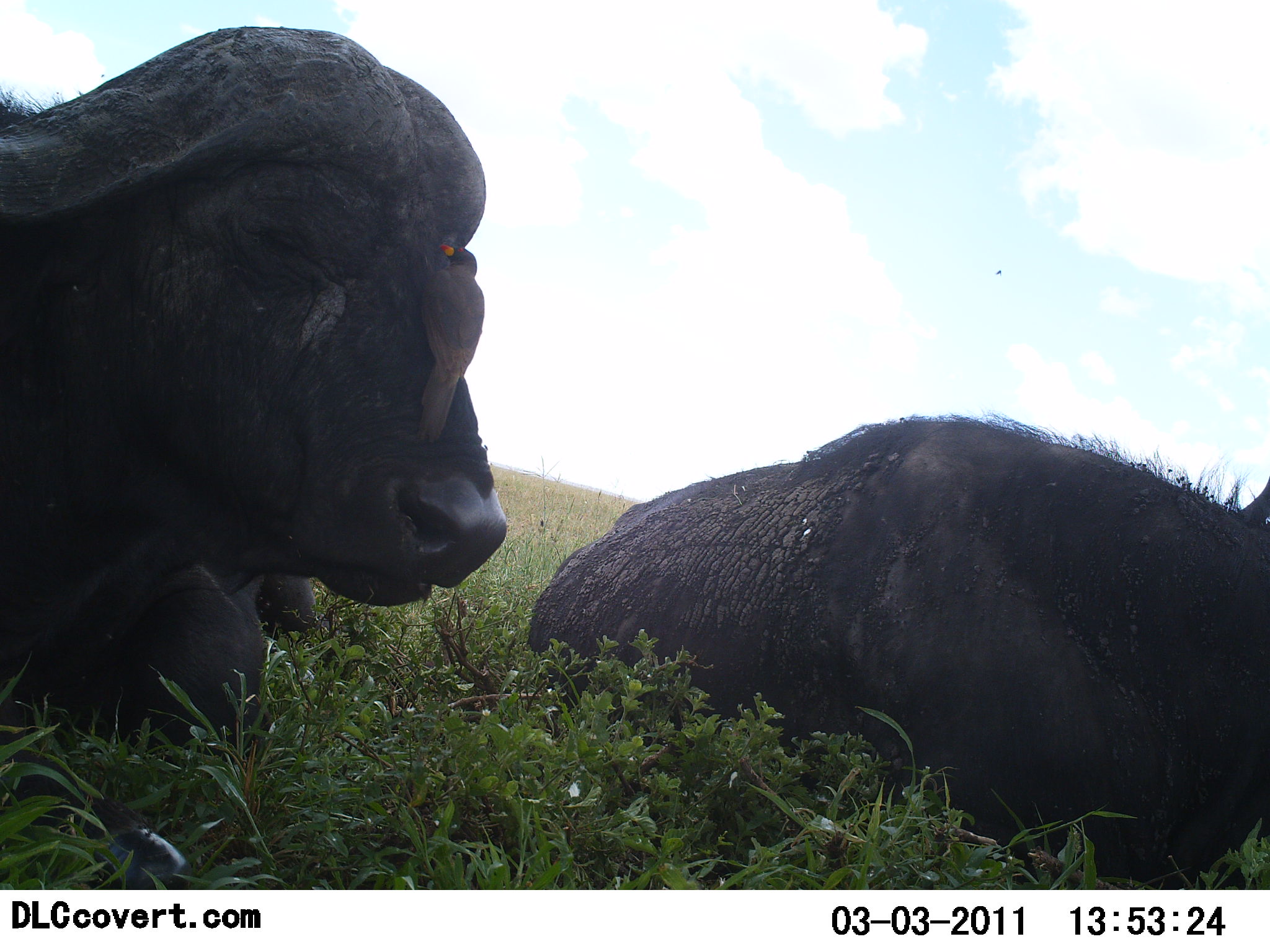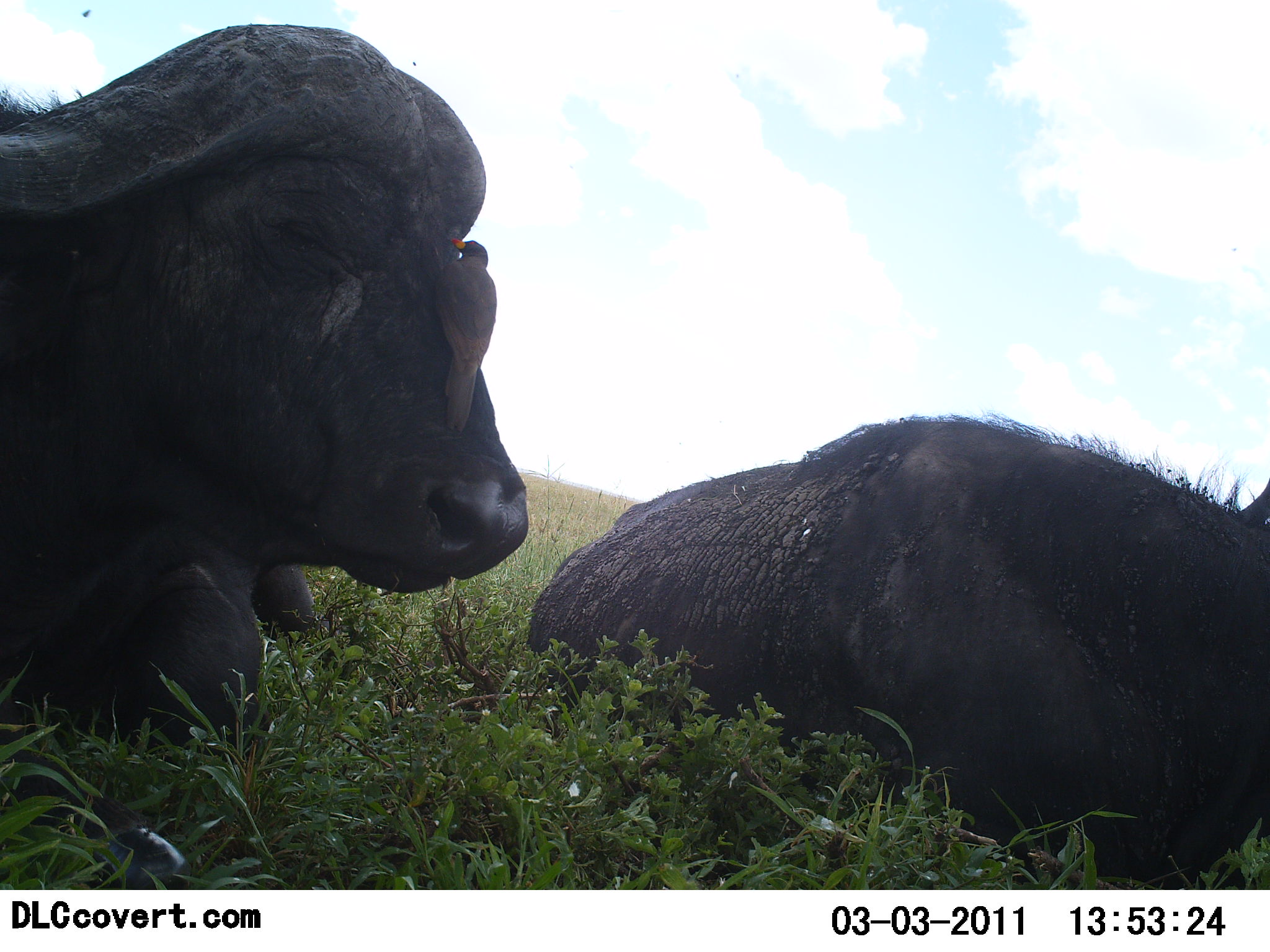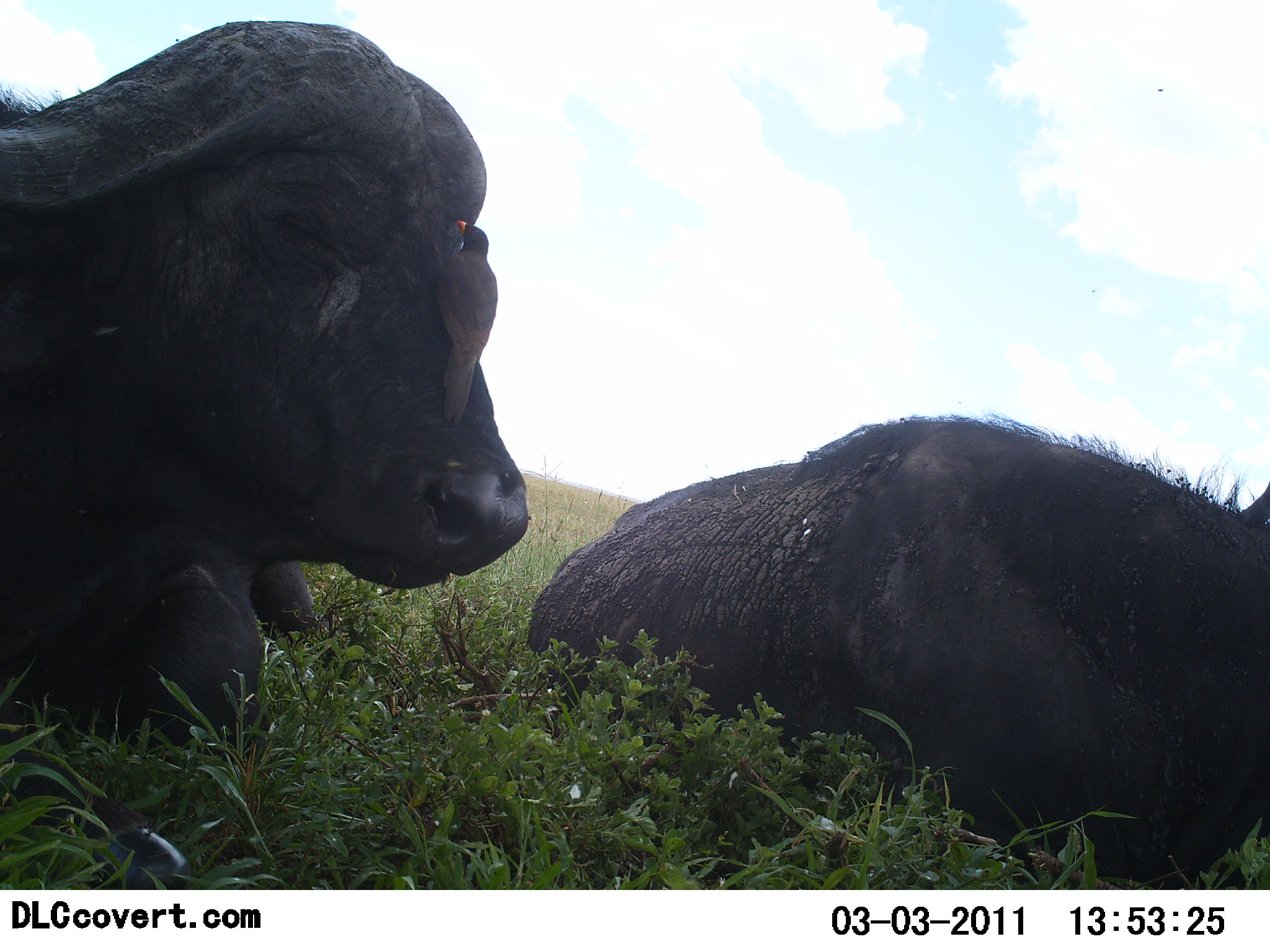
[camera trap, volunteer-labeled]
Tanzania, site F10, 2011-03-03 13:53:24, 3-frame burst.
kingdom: Animalia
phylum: Chordata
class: Mammalia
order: Artiodactyla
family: Bovidae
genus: Syncerus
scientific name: Syncerus caffer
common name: cape buffalo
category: buffalo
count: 2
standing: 0%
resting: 100%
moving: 0%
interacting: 0%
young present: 0%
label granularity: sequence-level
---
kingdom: Animalia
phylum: Chordata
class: Aves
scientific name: Aves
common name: bird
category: otherbird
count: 1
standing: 25%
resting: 17%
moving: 0%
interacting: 25%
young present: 0%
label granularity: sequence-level